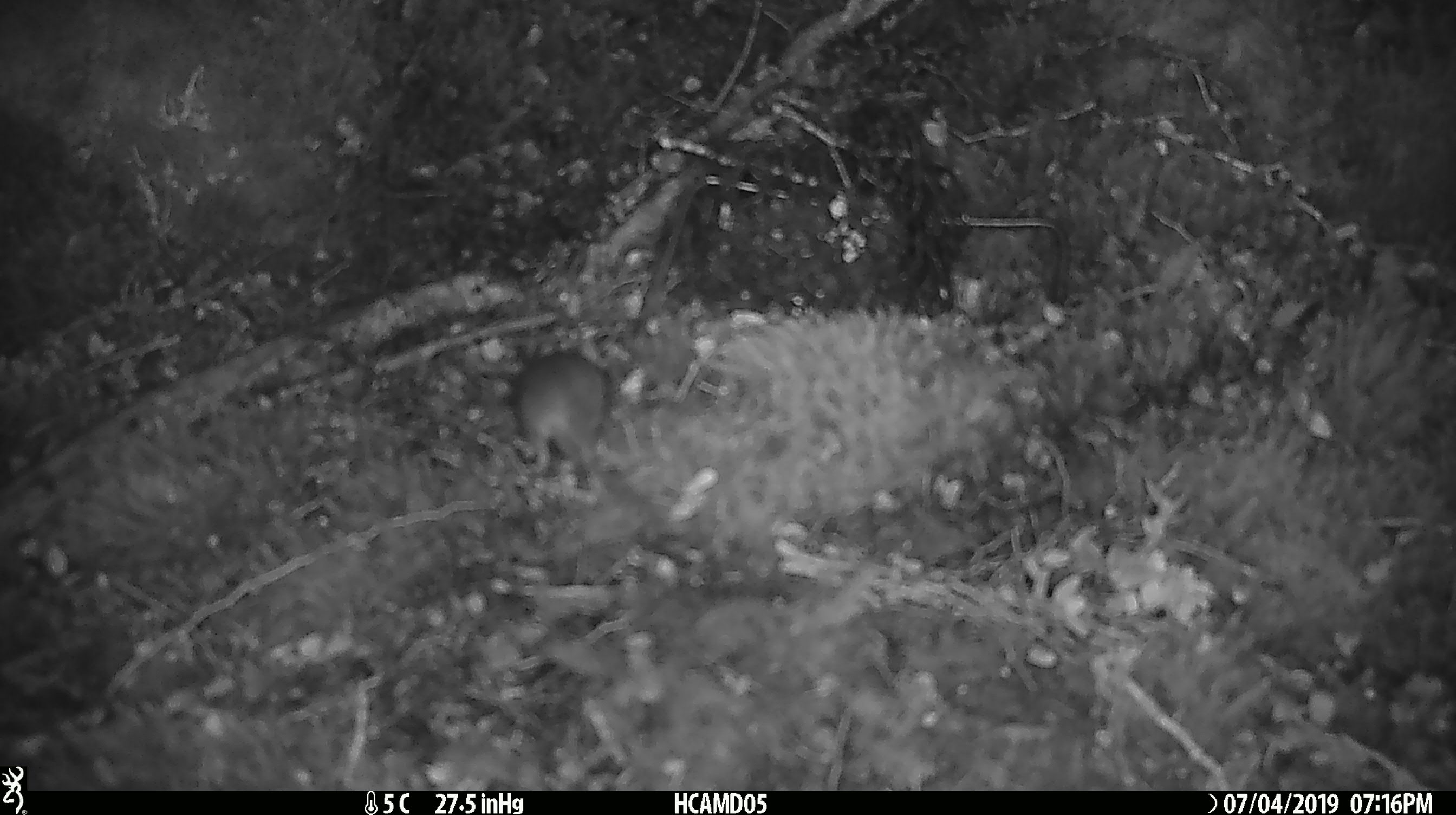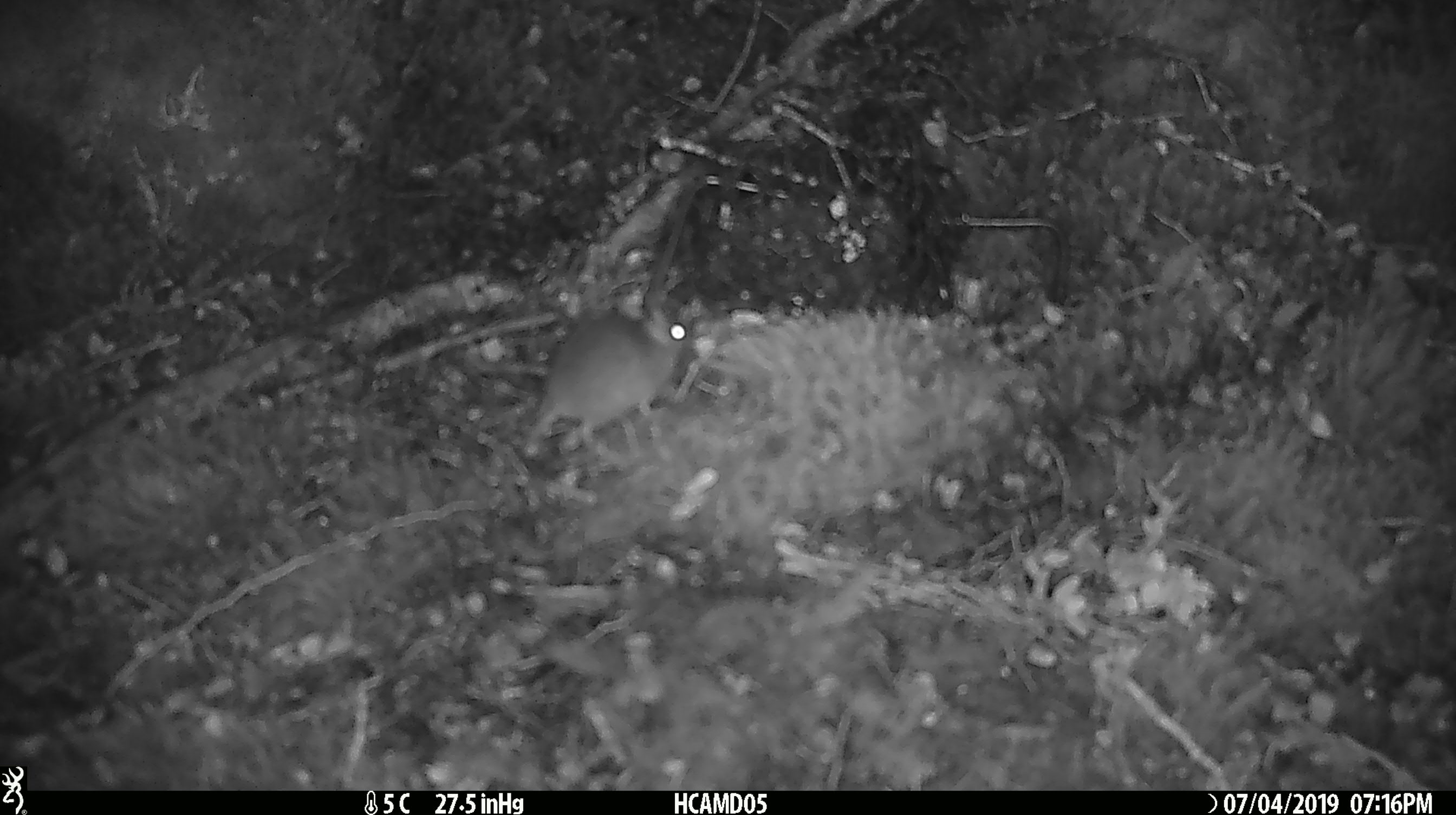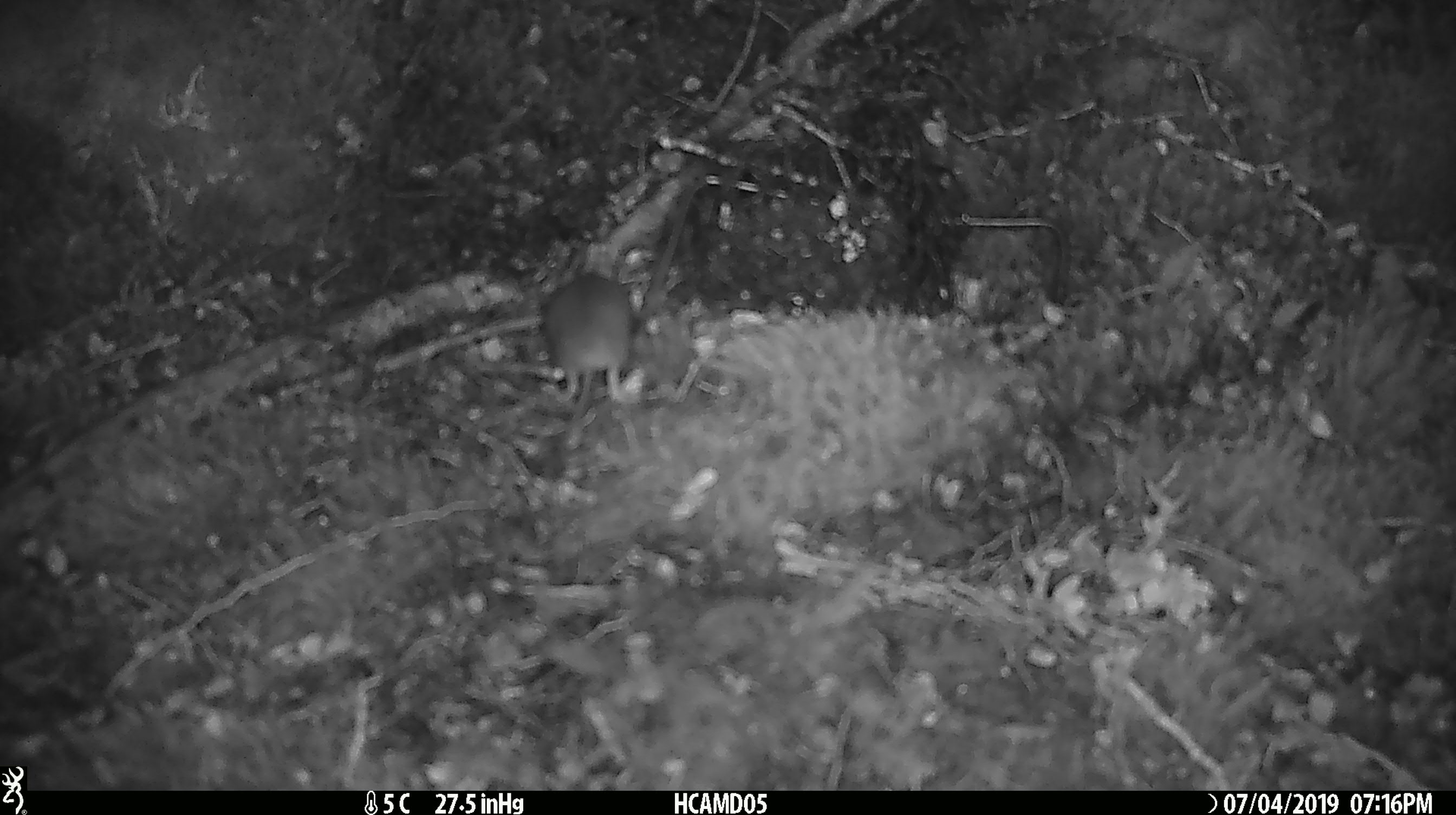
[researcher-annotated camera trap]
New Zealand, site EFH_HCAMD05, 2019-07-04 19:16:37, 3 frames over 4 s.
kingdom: Animalia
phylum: Chordata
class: Mammalia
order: Rodentia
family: Muridae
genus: Mus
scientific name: Mus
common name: mouse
Mouse (Mus).